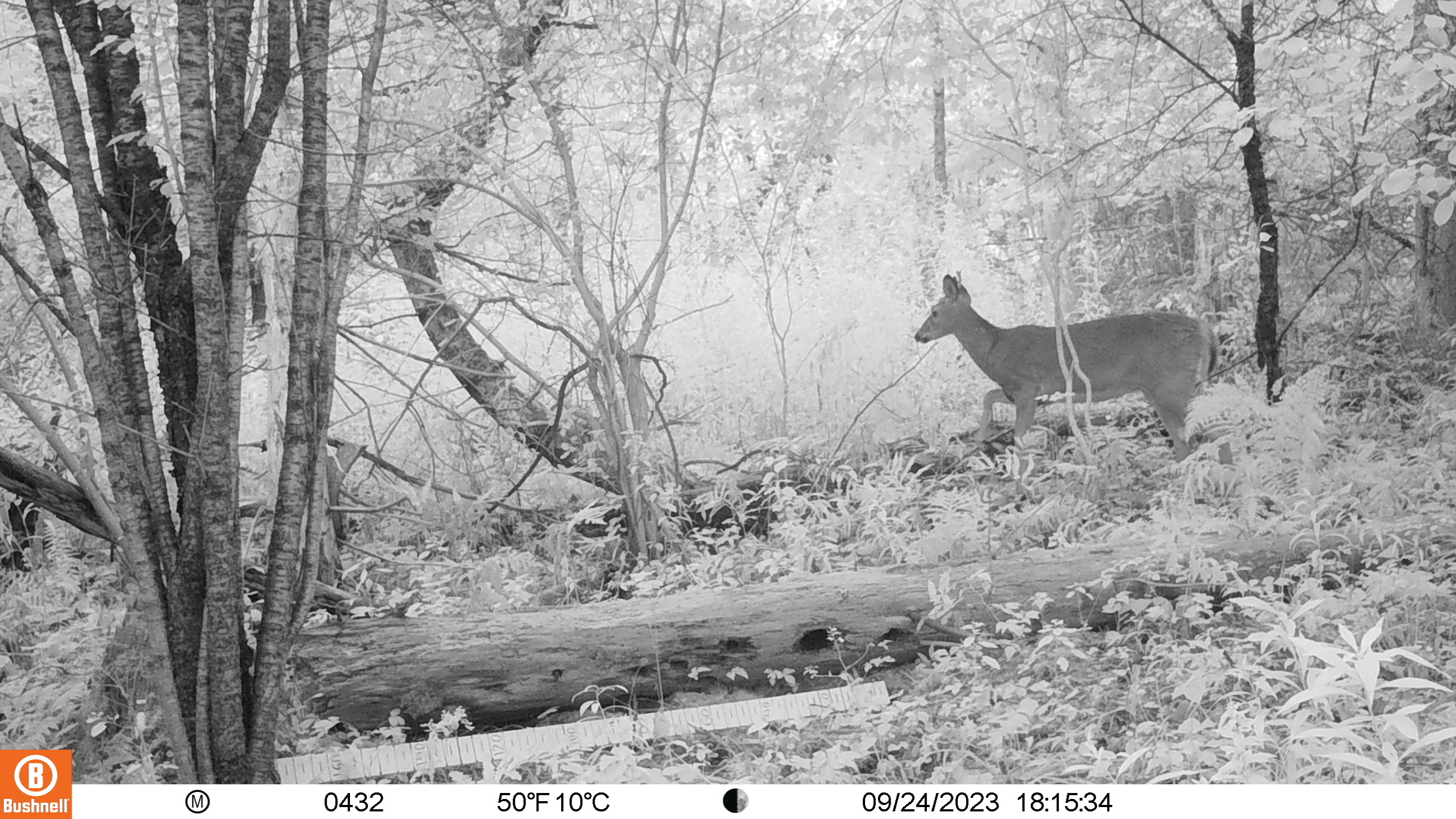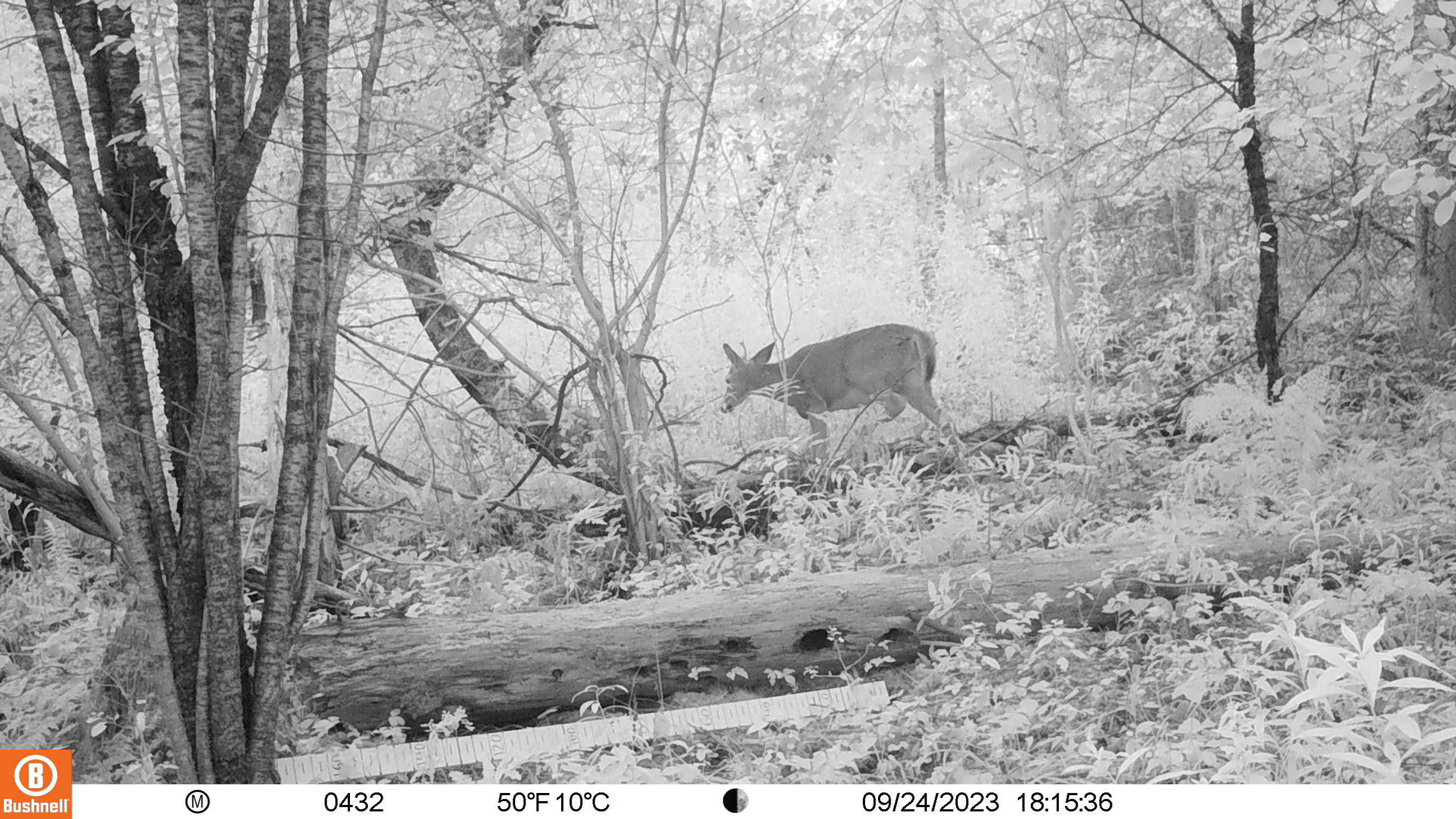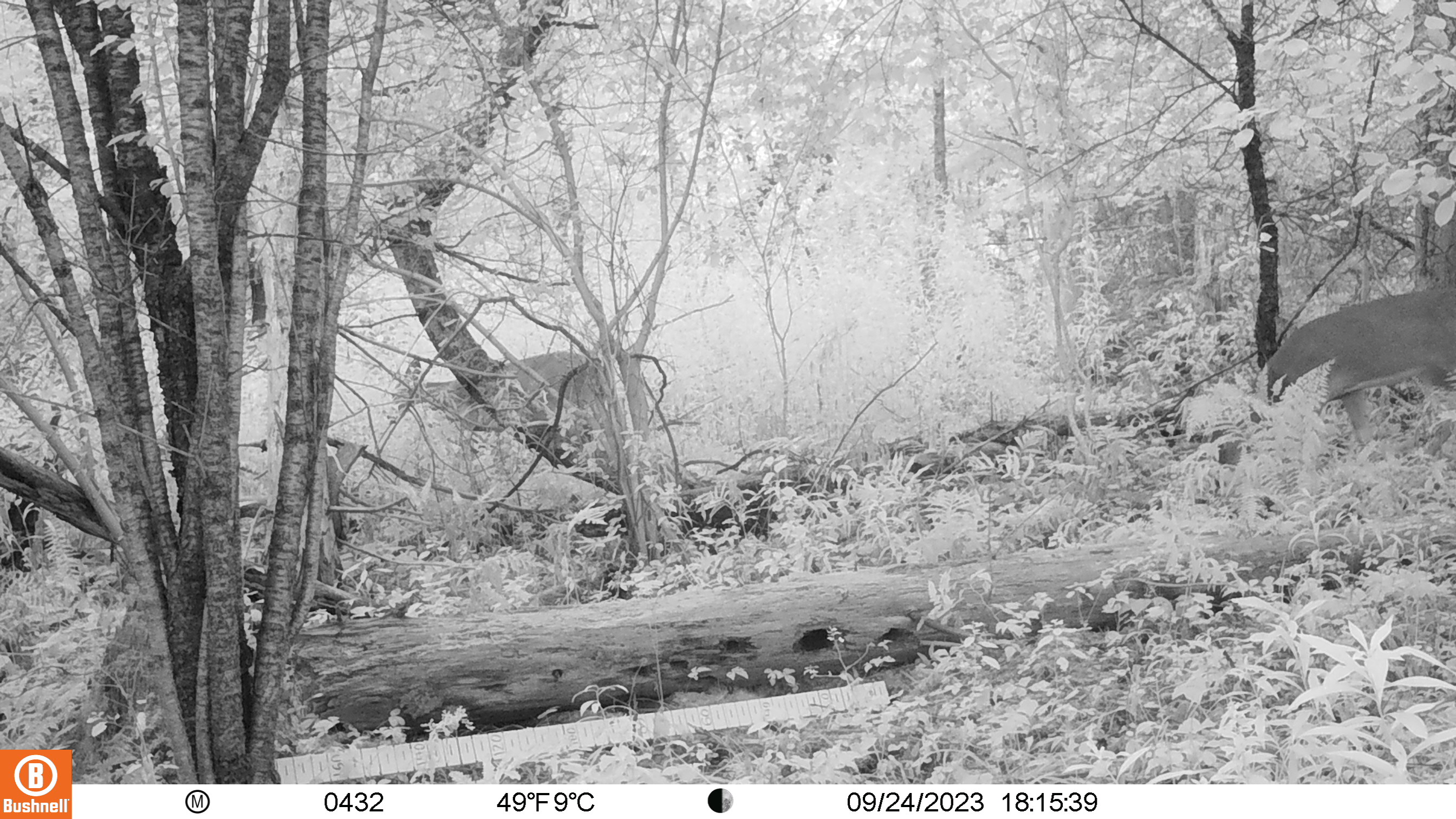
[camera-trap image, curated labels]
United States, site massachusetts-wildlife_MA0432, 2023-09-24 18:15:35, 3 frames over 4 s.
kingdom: Animalia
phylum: Chordata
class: Mammalia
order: Artiodactyla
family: Cervidae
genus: Odocoileus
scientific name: Odocoileus virginianus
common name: white-tailed deer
White-tailed deer (Odocoileus virginianus).